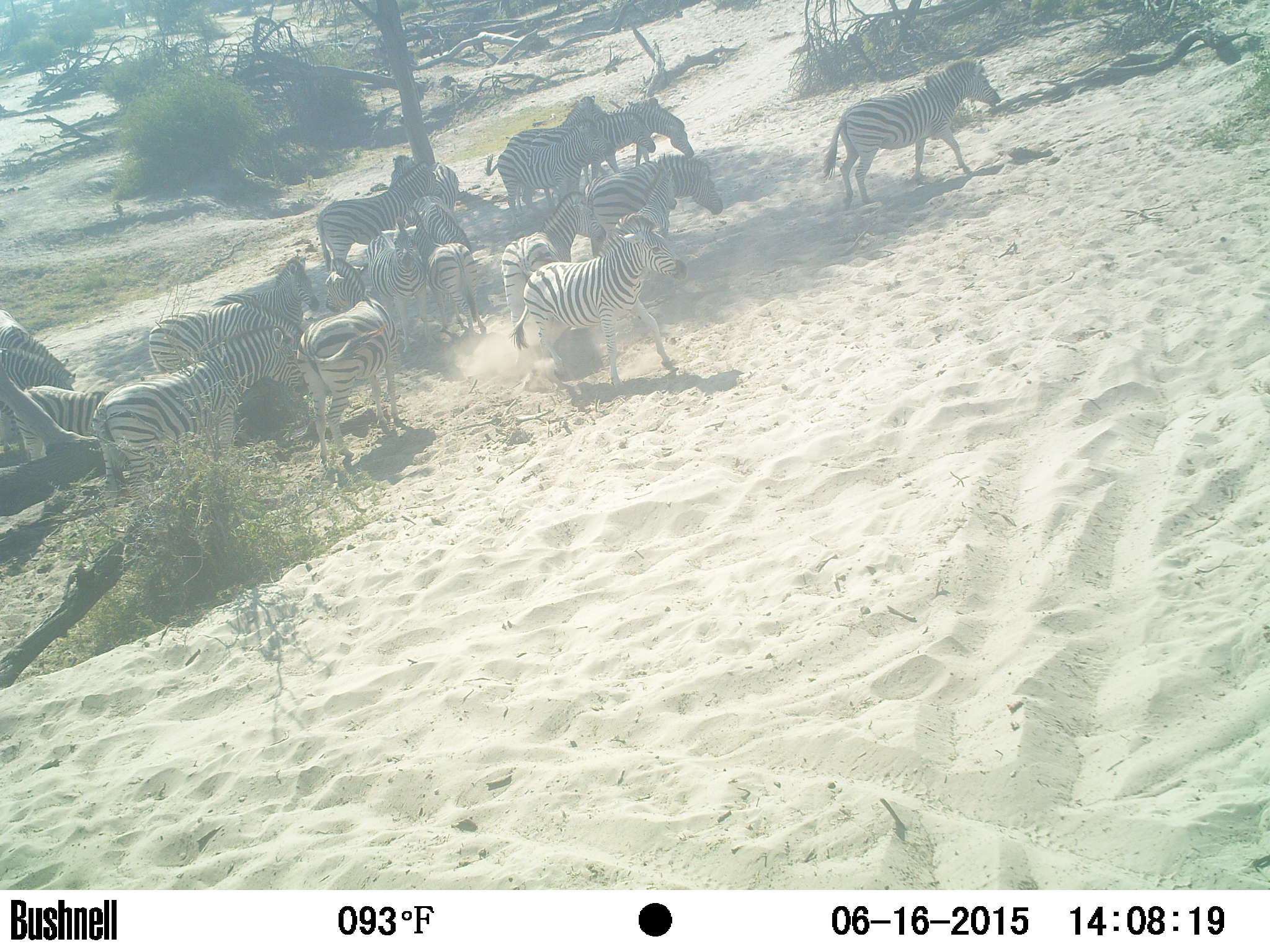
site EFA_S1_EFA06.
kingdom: Animalia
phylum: Chordata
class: Mammalia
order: Perissodactyla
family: Equidae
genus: Equus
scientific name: Equus quagga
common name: plains zebra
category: zebraplains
Zebraplains (plains zebra) (Equus quagga), count 11-50. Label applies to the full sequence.